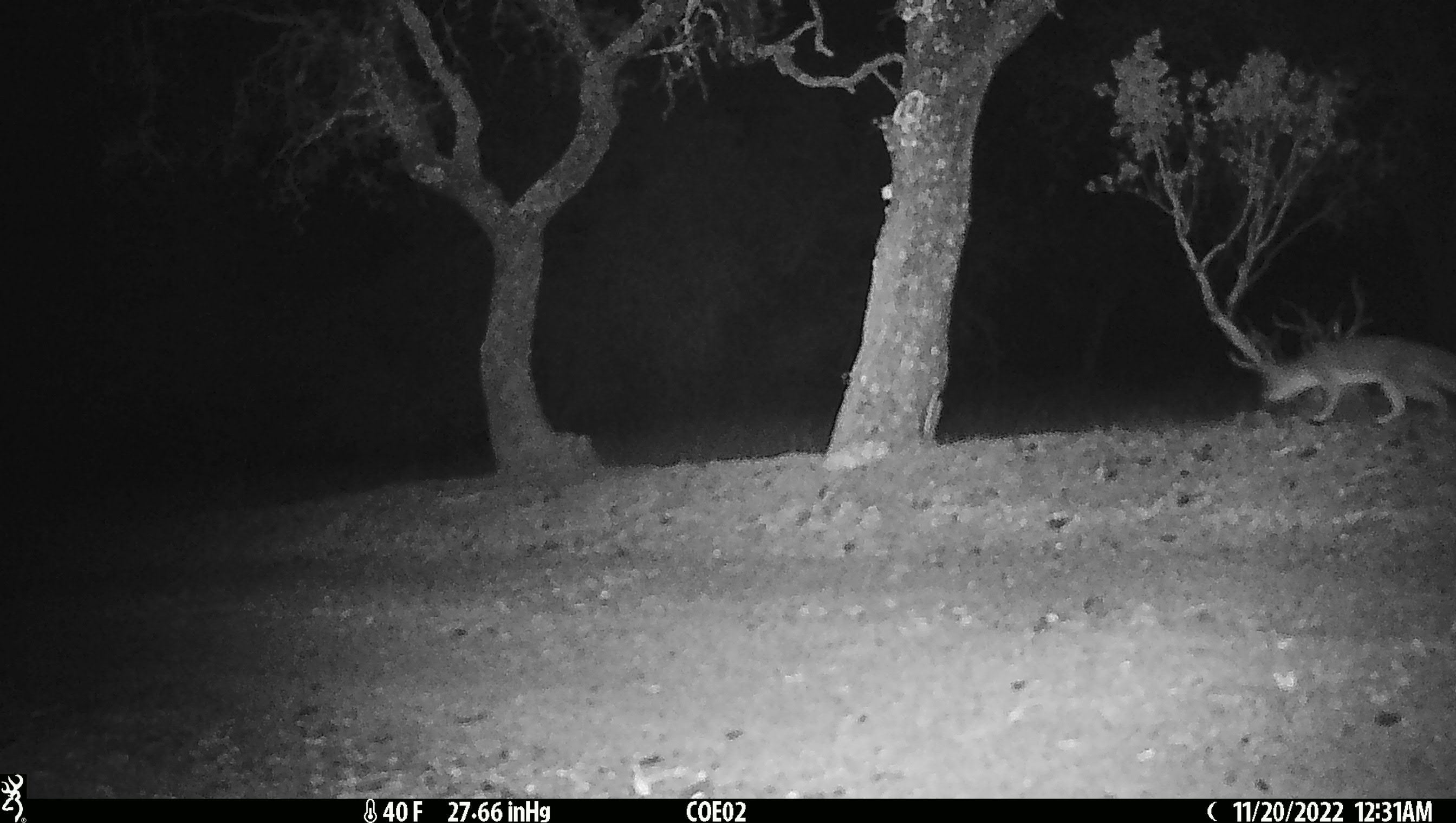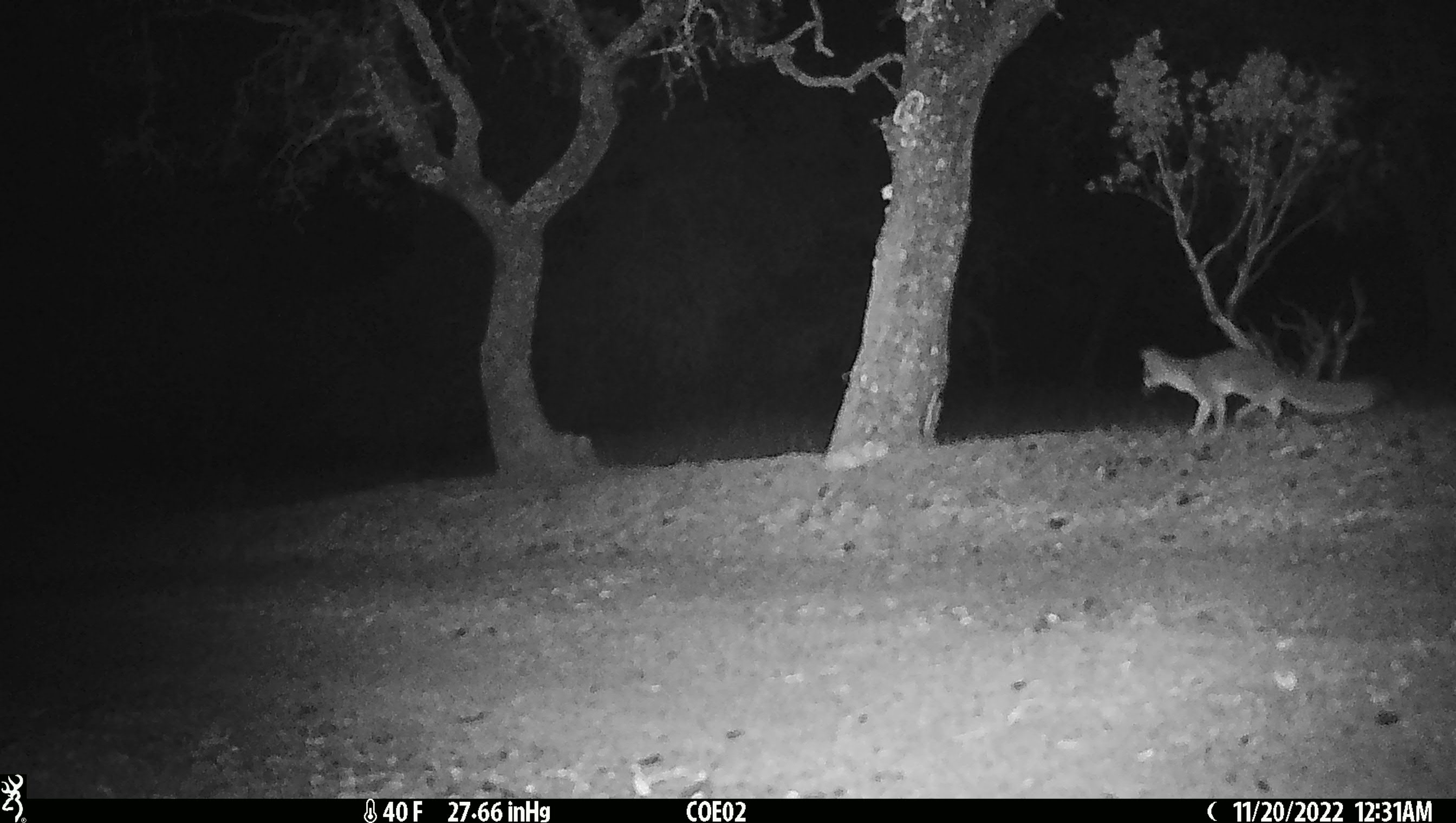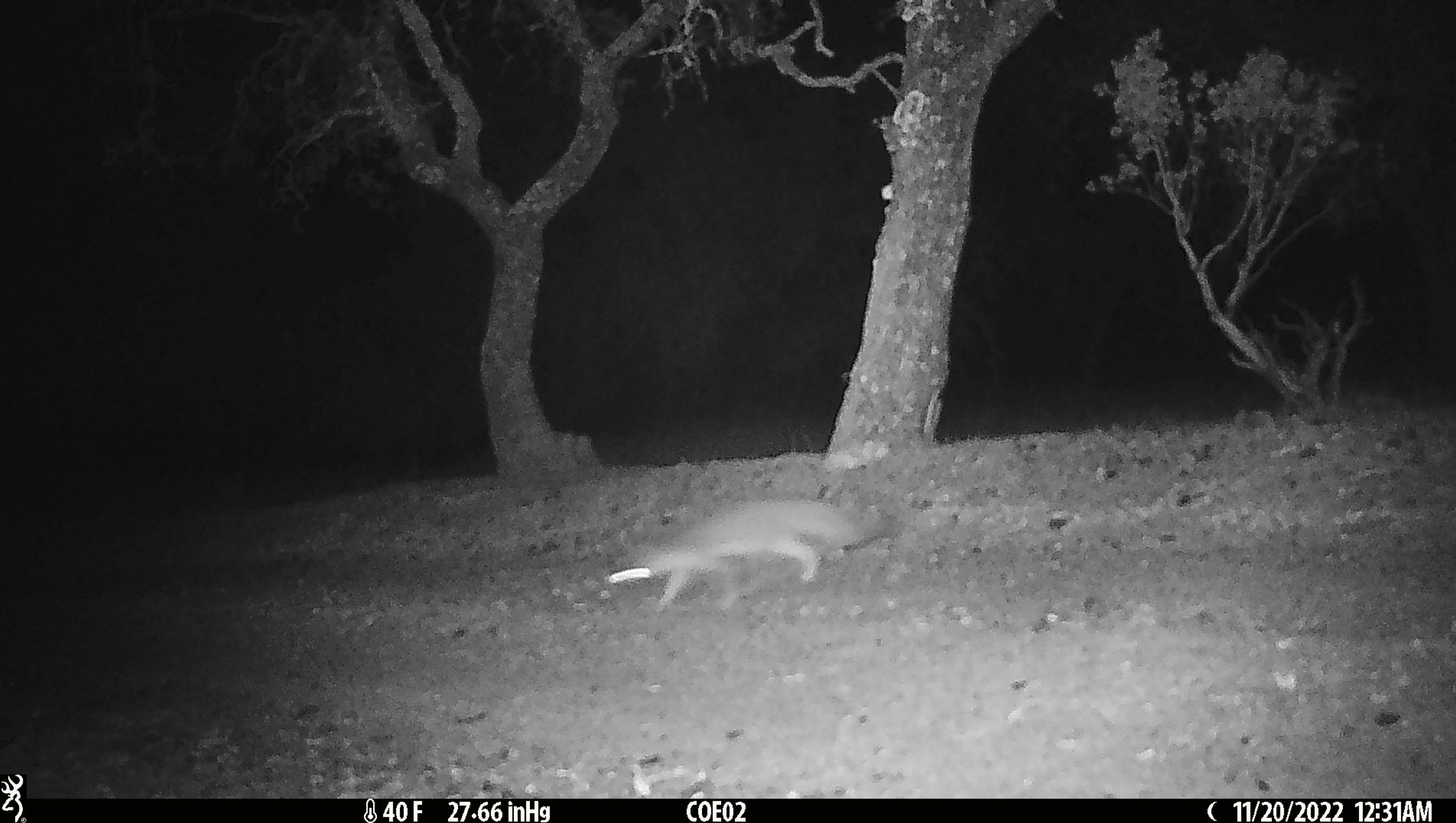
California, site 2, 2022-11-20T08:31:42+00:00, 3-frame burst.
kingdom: Animalia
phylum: Chordata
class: Mammalia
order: Carnivora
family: Canidae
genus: Urocyon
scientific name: Urocyon cinereoargenteus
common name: gray fox